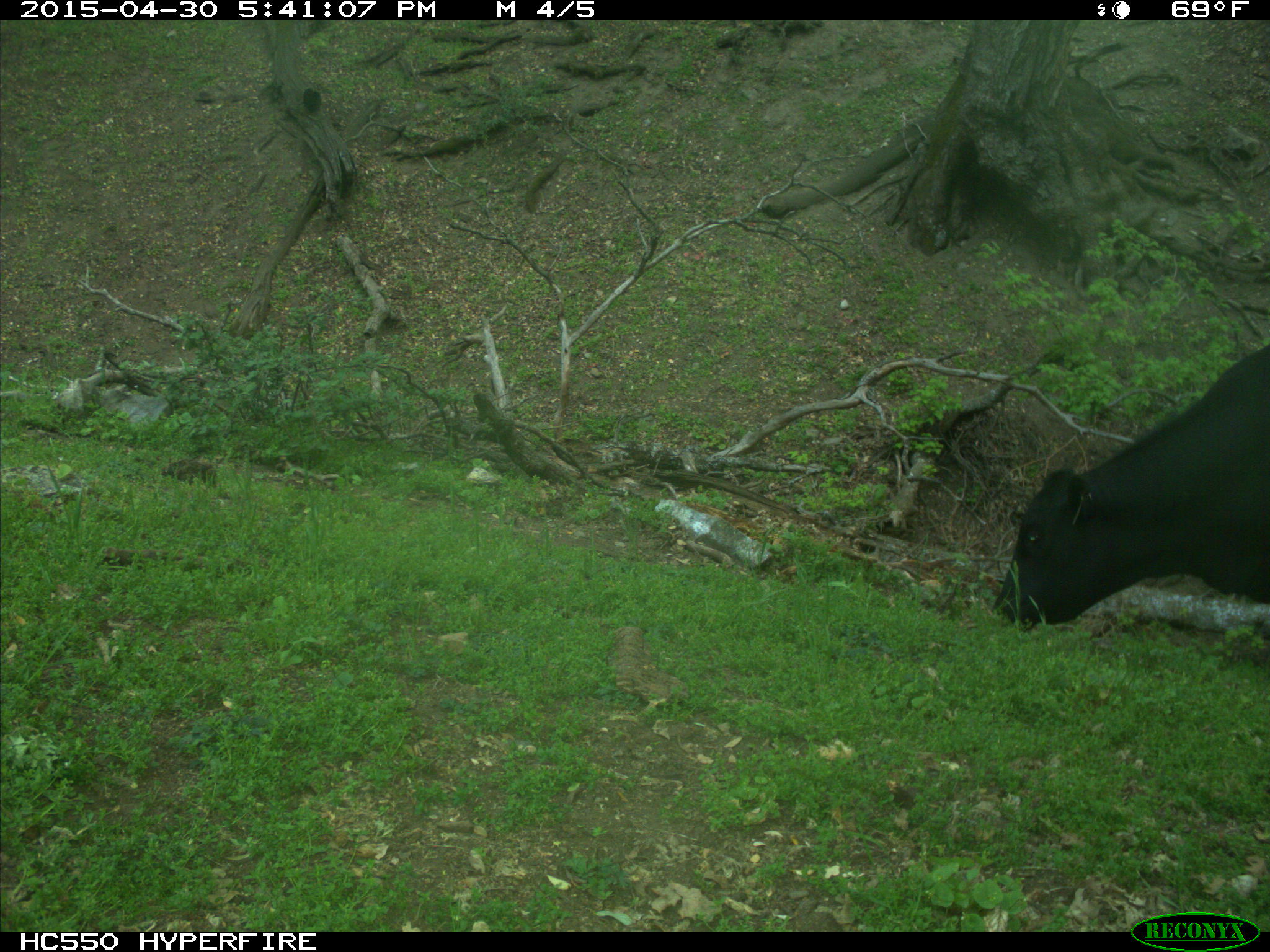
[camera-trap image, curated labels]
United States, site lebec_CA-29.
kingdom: Animalia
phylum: Chordata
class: Mammalia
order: Artiodactyla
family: Bovidae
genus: Bos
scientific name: Bos taurus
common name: domestic cow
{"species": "Bos taurus (domestic cow)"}